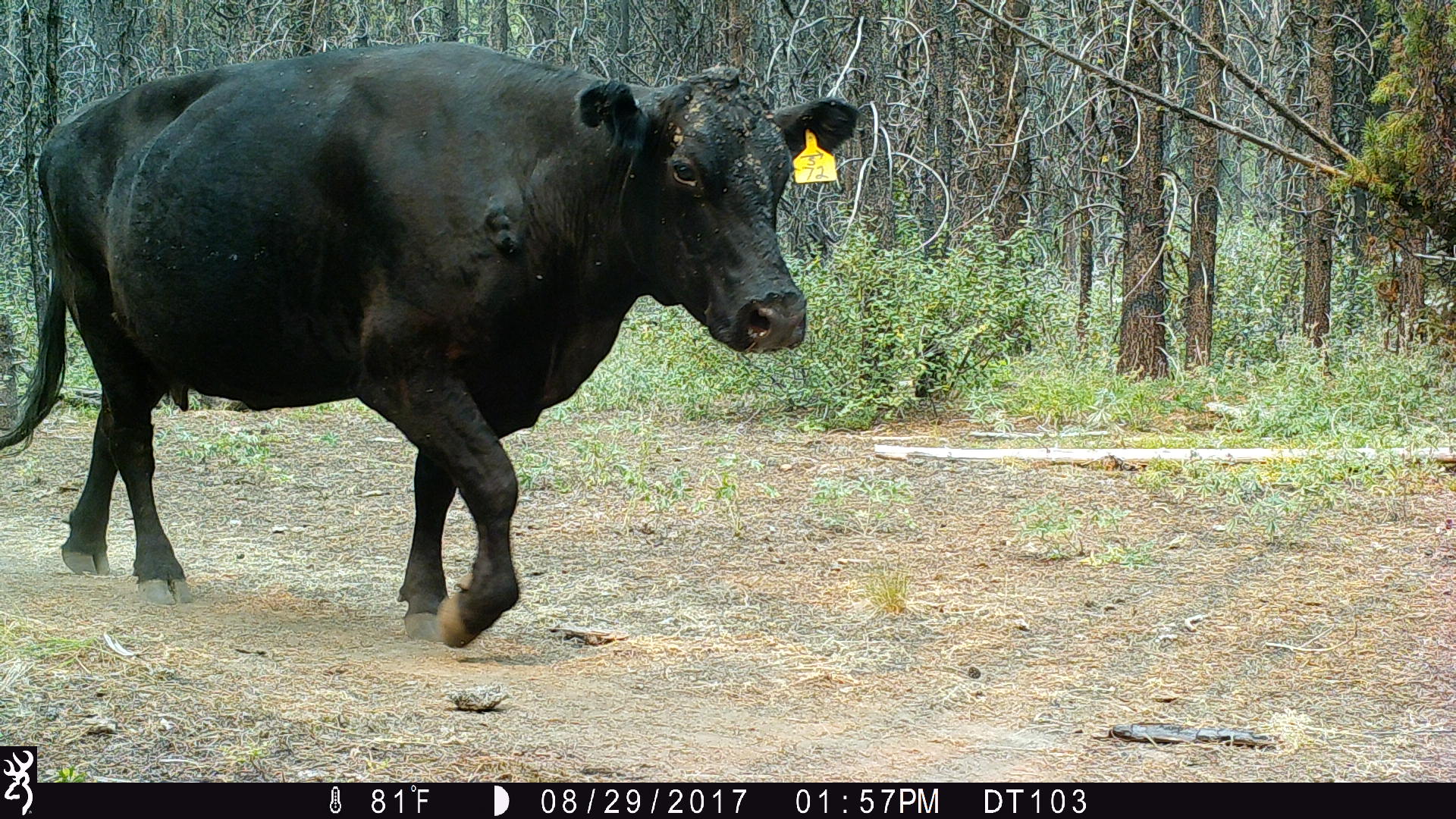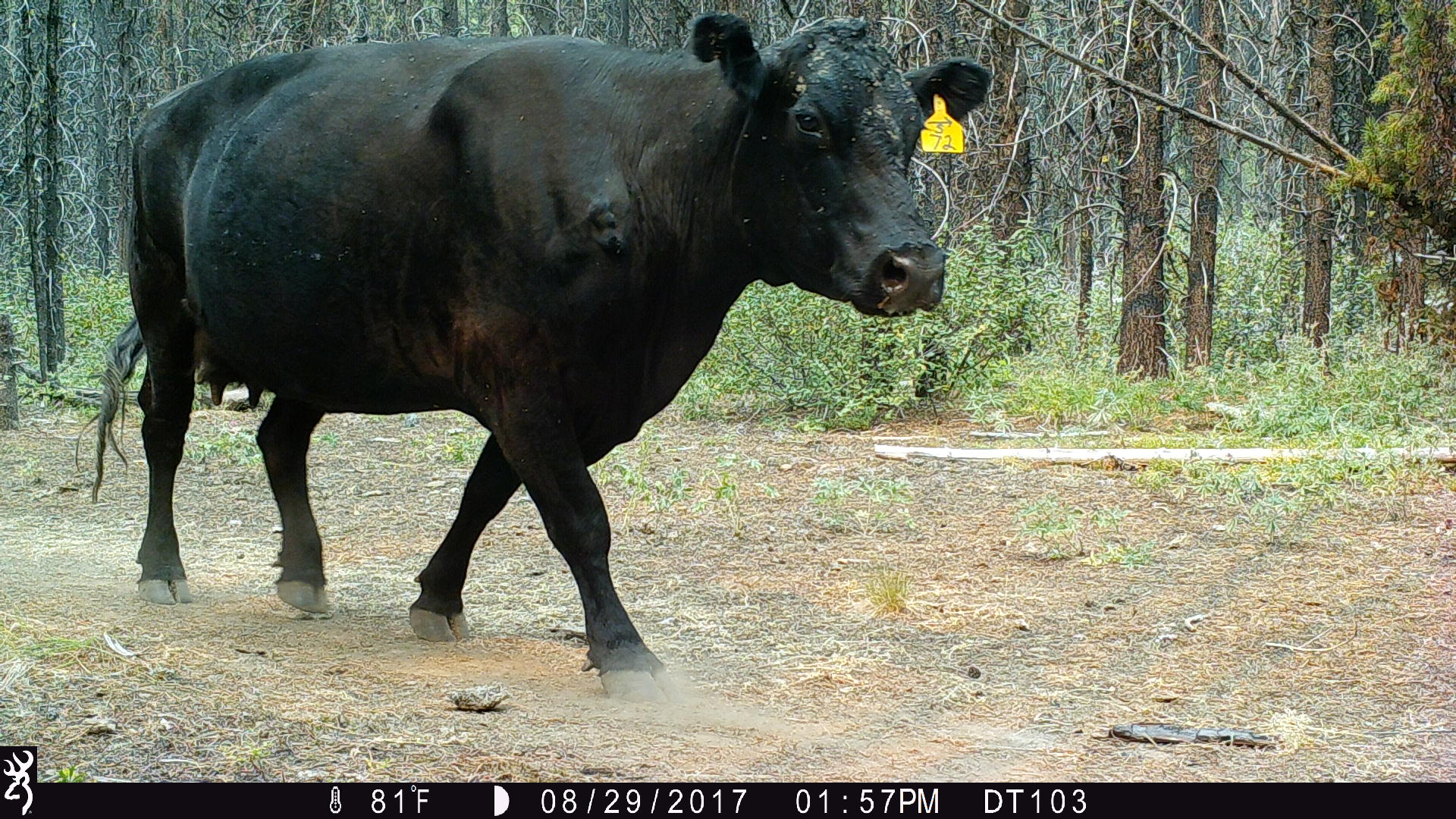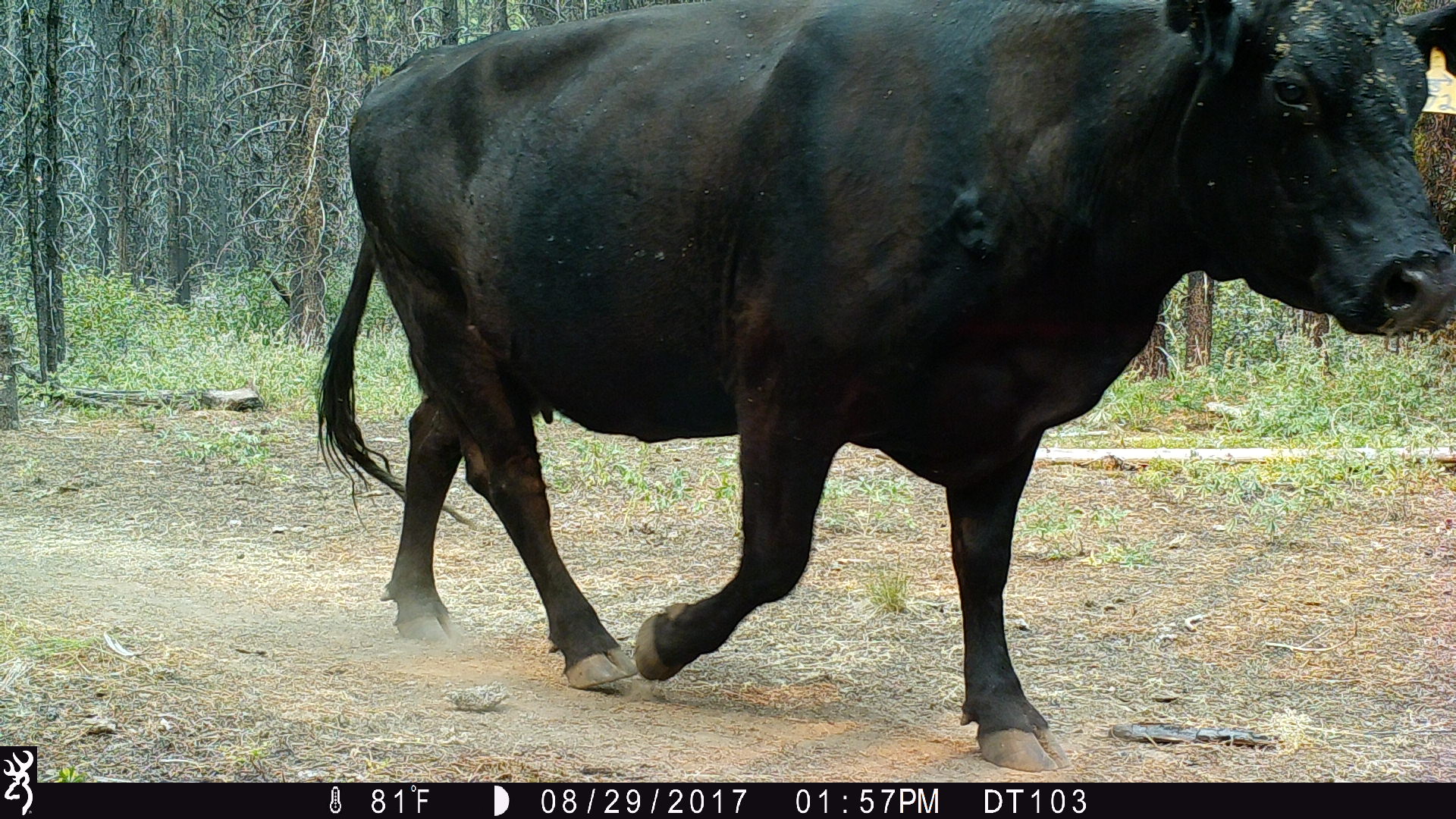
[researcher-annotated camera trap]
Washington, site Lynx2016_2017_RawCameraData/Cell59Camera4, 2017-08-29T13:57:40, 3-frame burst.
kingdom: Animalia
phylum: Chordata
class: Mammalia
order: Artiodactyla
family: Bovidae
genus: Bos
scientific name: Bos taurus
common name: domestic cattle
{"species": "domestic cattle (Bos taurus)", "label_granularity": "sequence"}